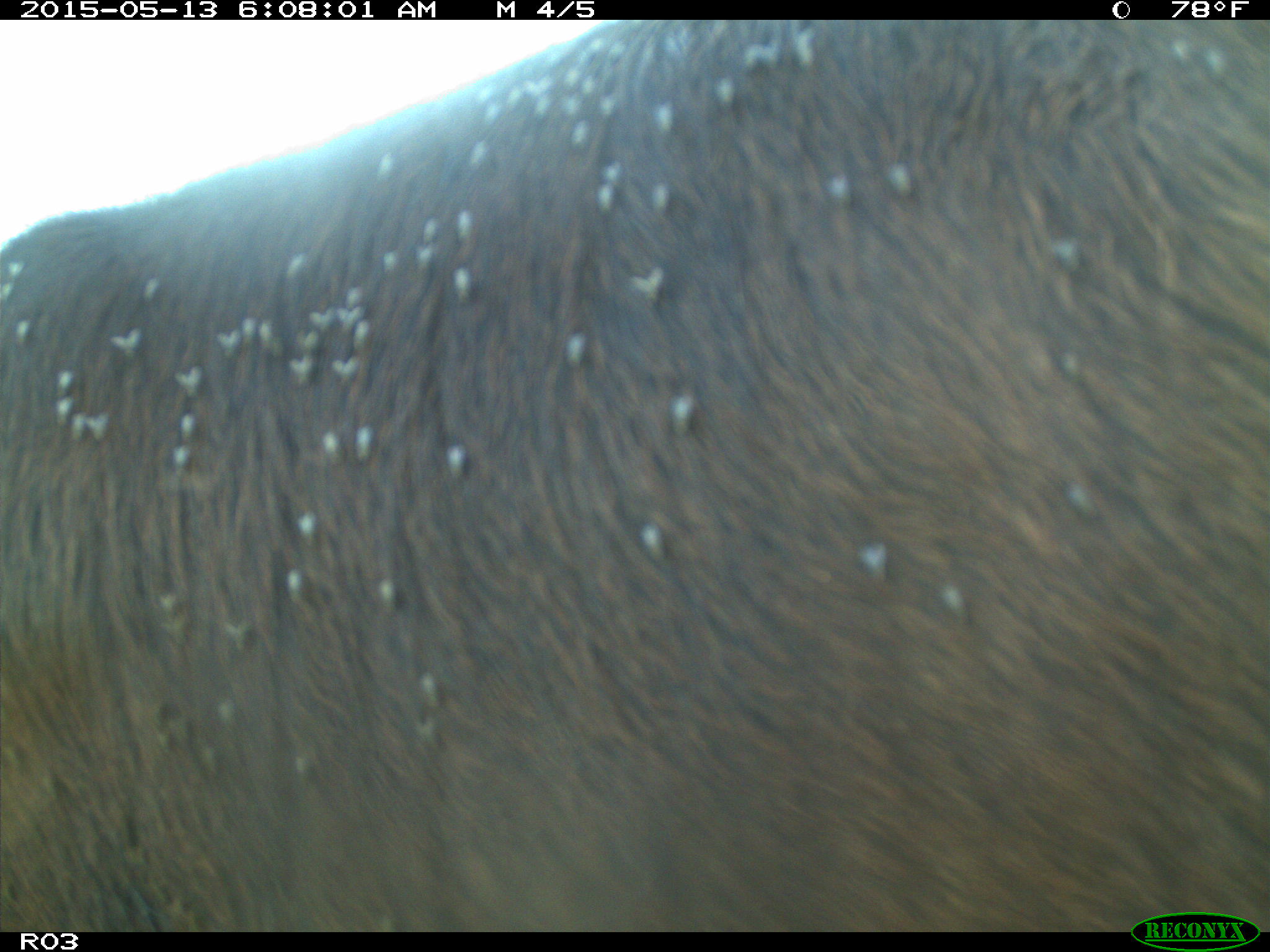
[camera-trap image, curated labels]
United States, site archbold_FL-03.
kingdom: Animalia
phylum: Chordata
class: Mammalia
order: Artiodactyla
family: Bovidae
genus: Bos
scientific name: Bos taurus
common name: domestic cow